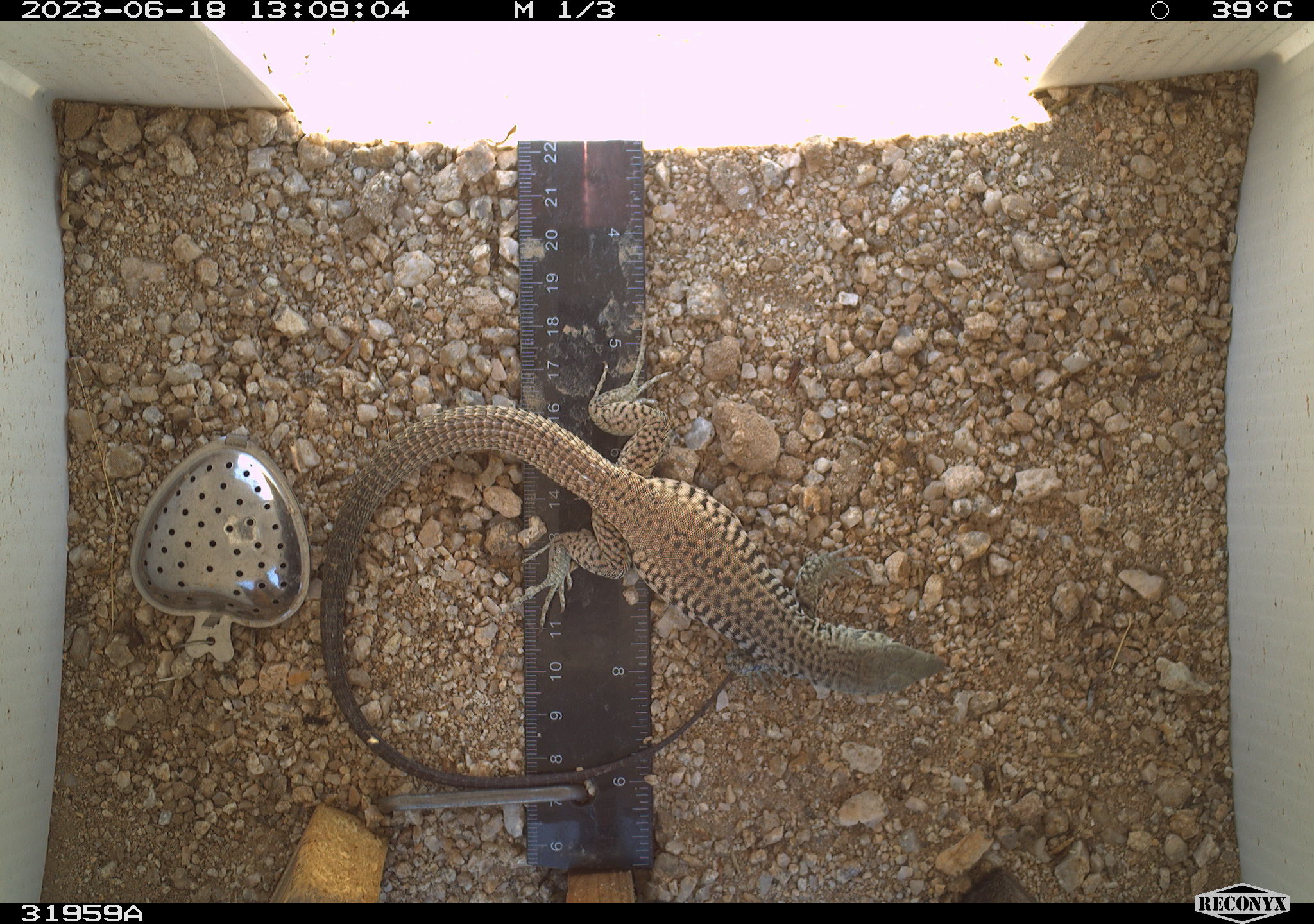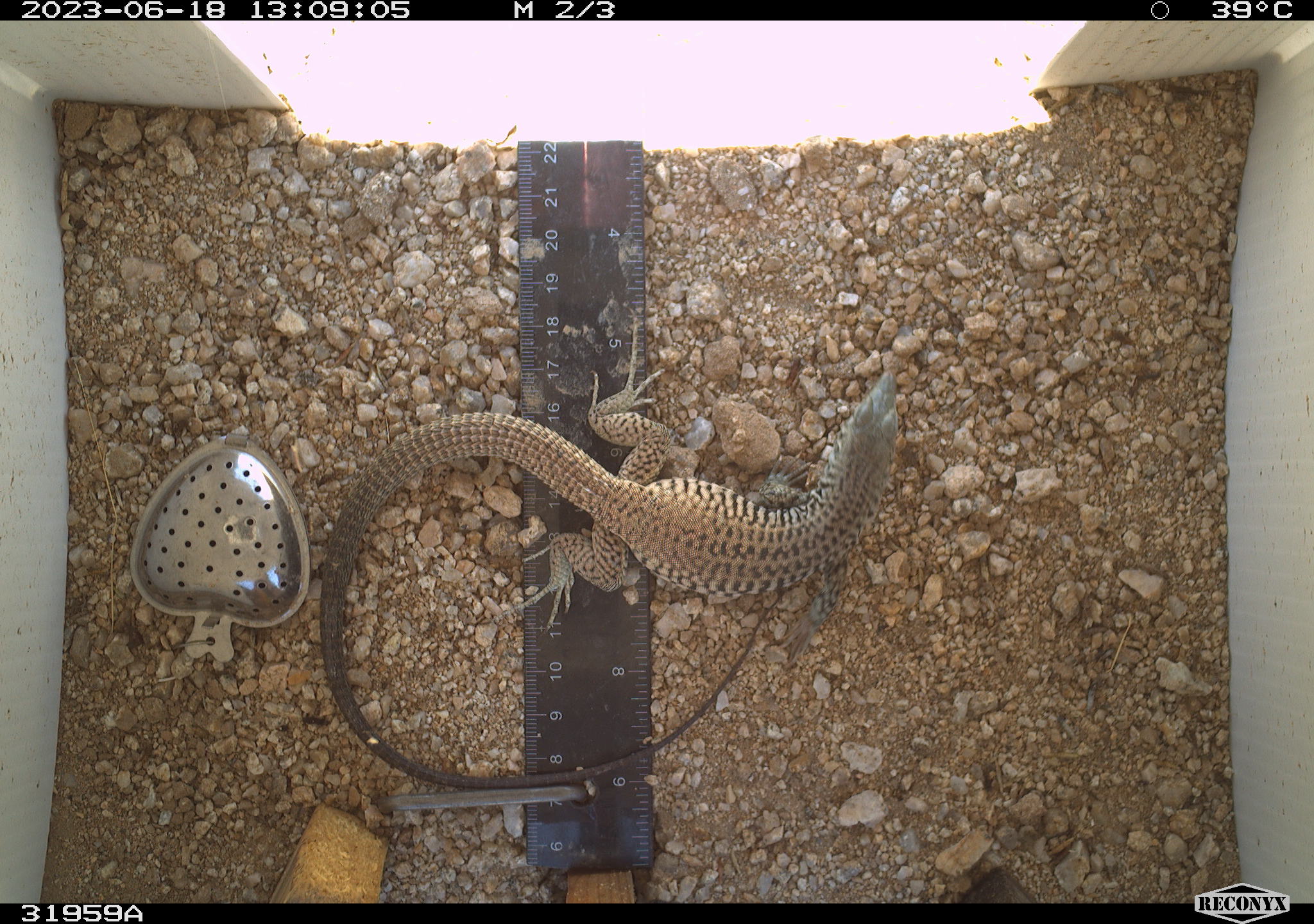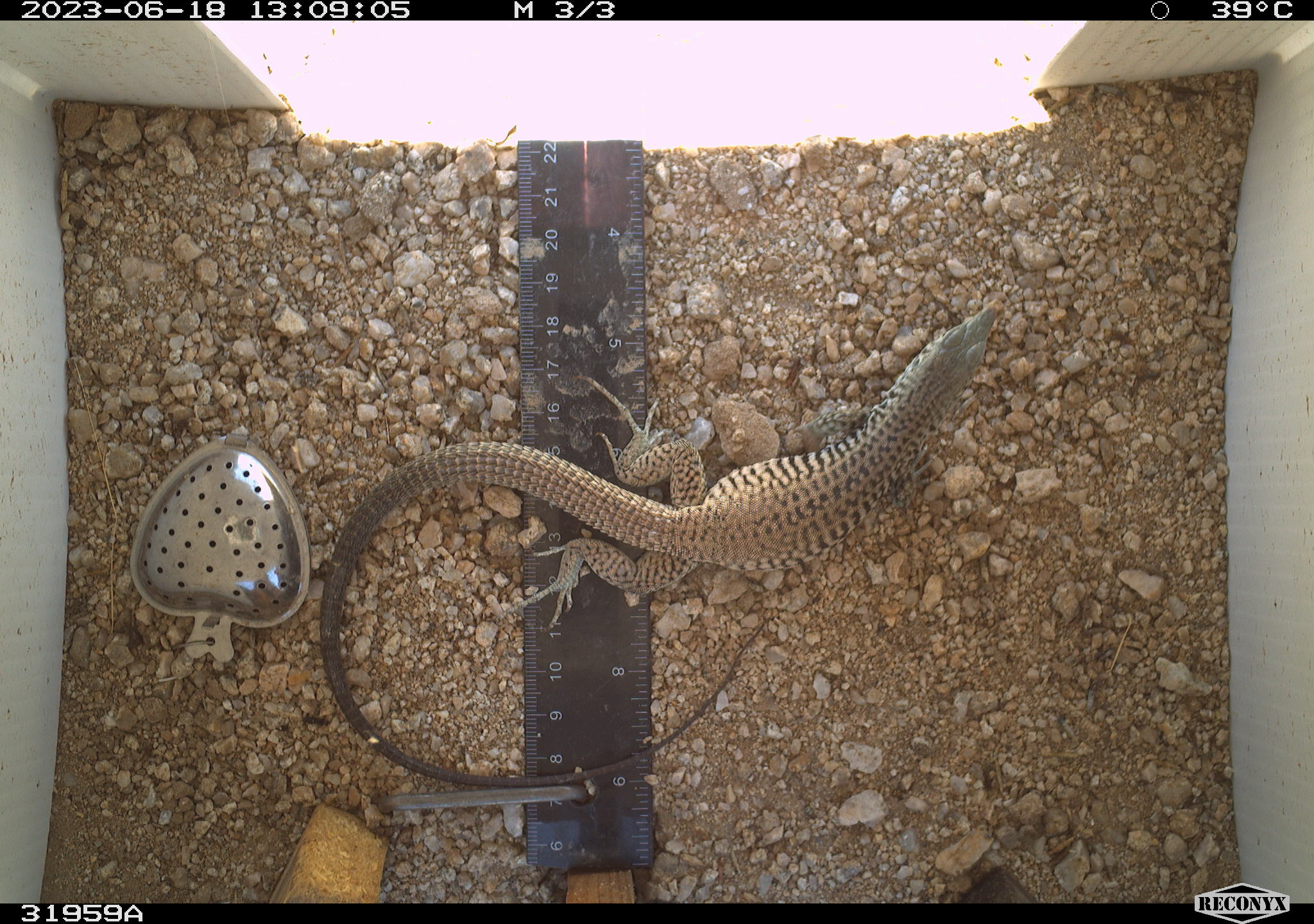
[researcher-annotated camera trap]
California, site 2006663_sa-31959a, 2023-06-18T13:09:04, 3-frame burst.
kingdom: Animalia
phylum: Chordata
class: Reptilia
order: Squamata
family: Teiidae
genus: Aspidoscelis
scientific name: Aspidoscelis tigris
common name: western whiptail